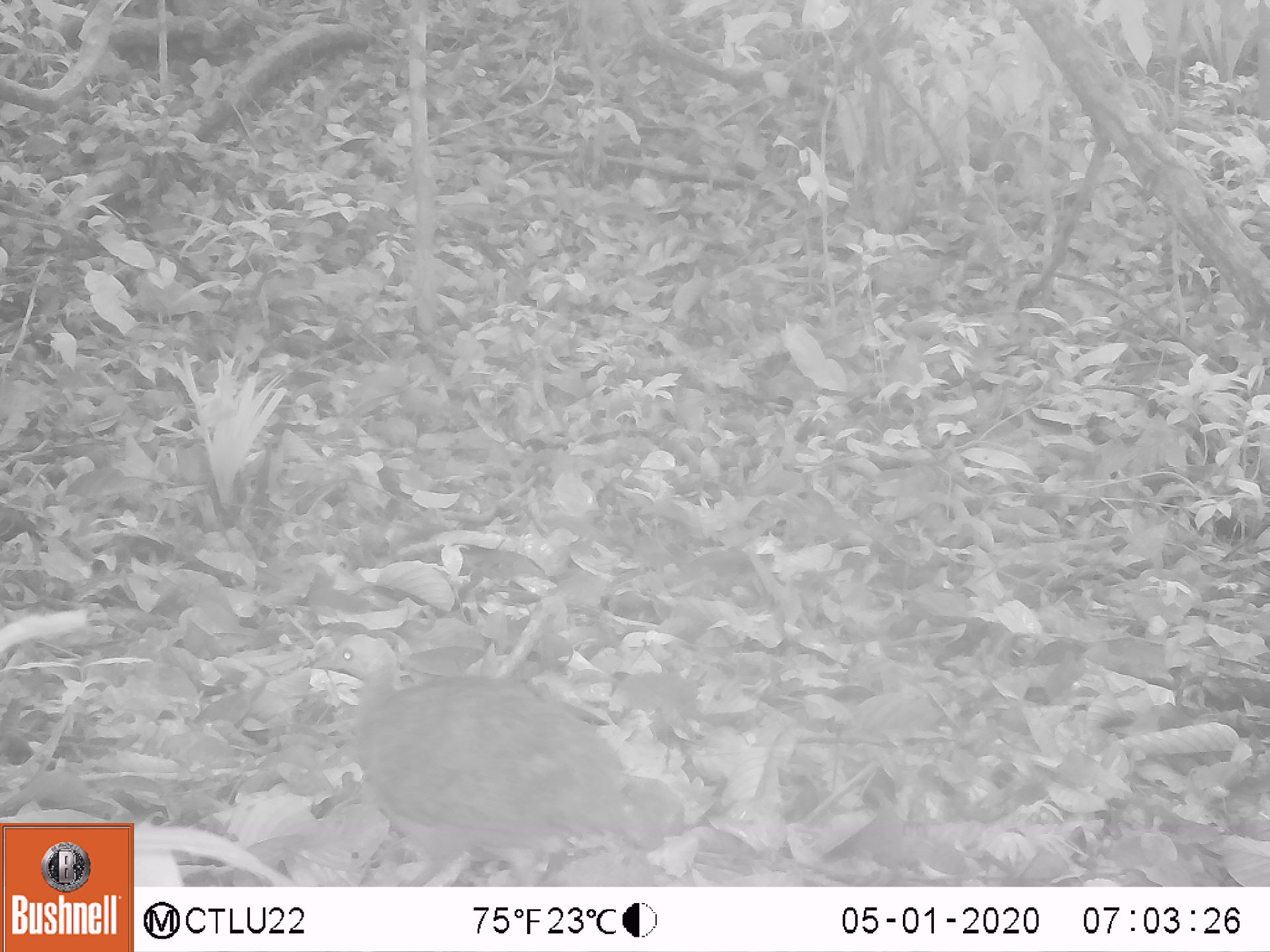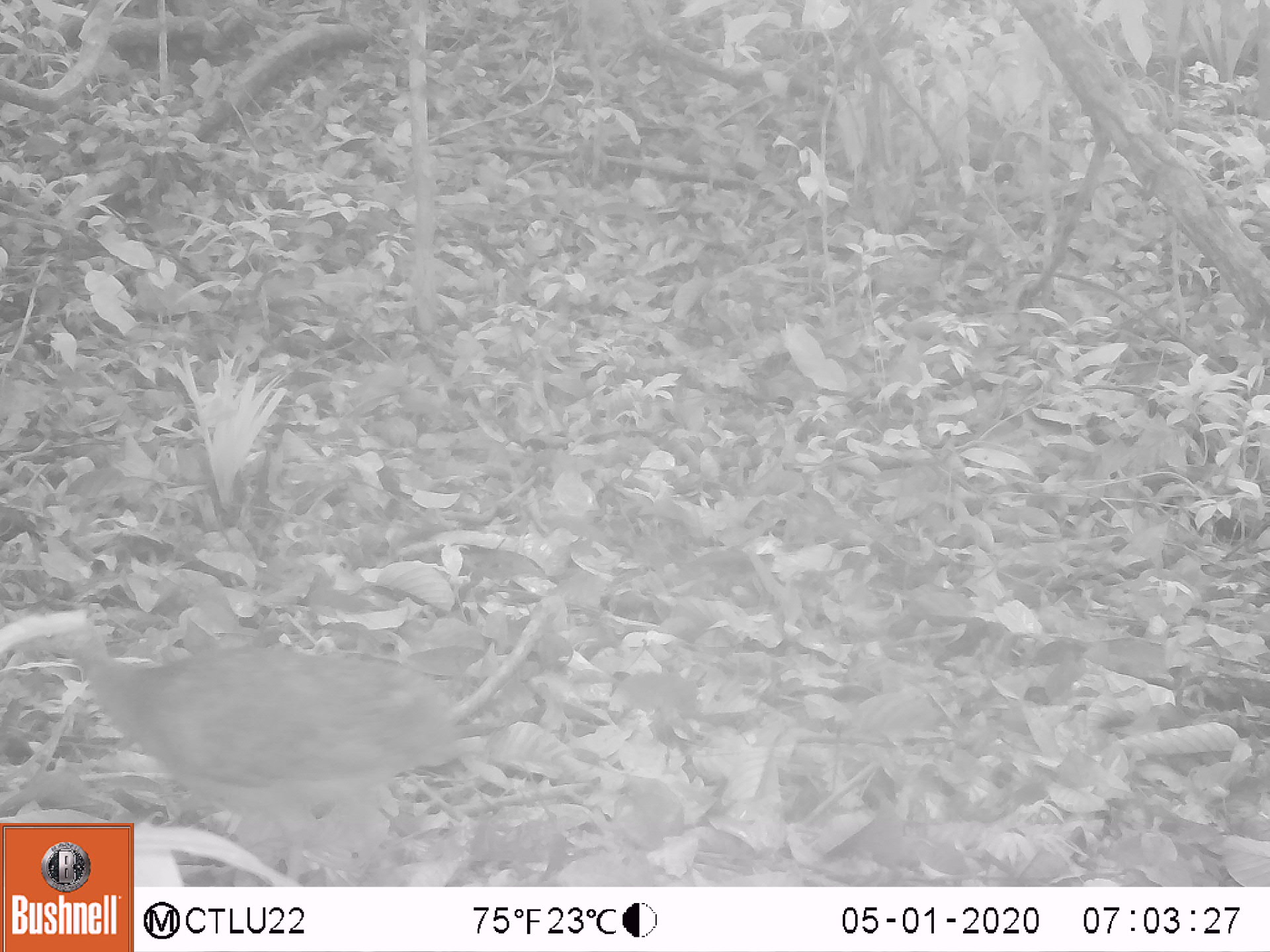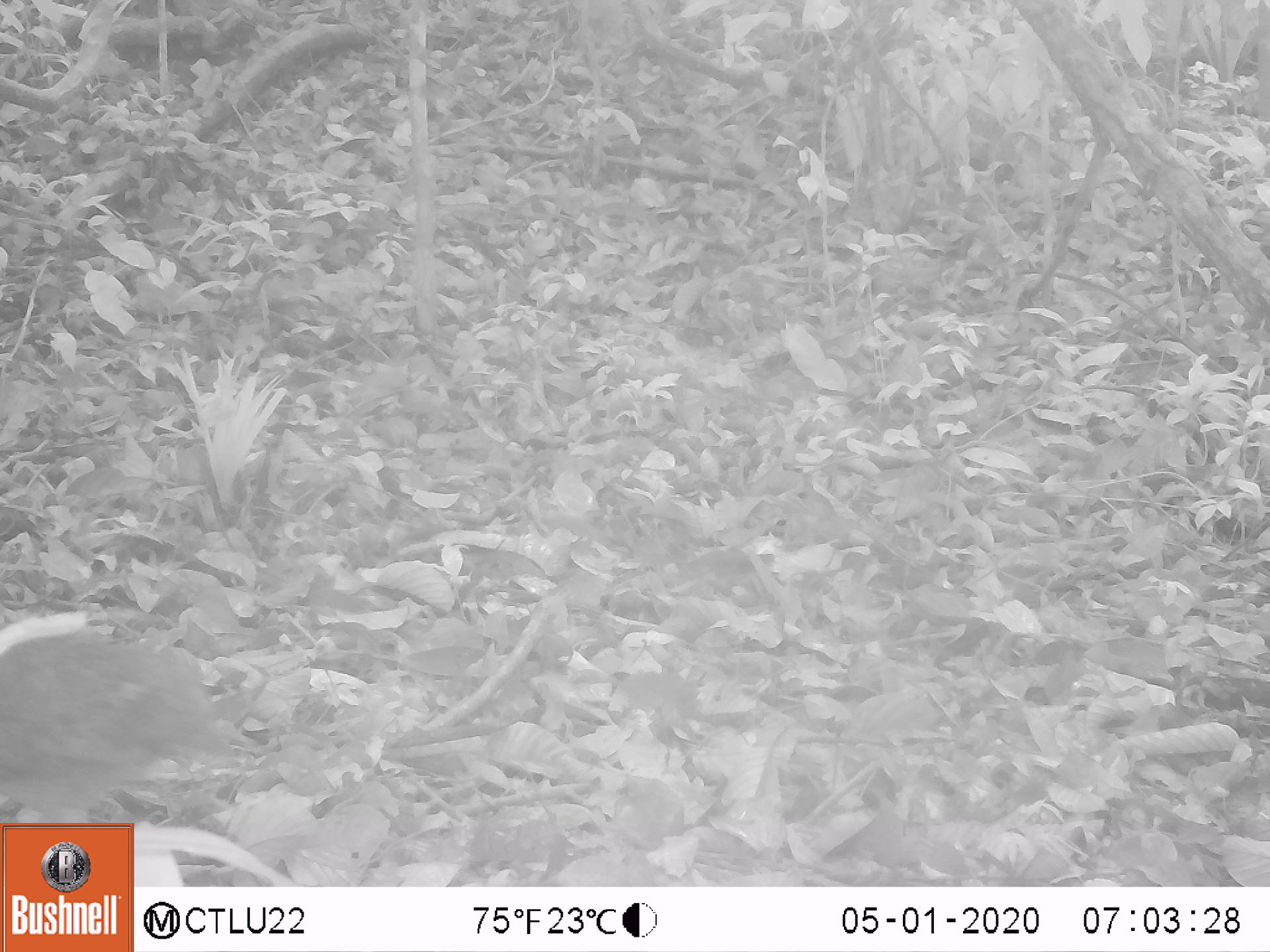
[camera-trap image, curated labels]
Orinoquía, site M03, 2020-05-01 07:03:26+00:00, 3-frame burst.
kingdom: Animalia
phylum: Chordata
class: Aves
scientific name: Aves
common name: bird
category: unknown bird